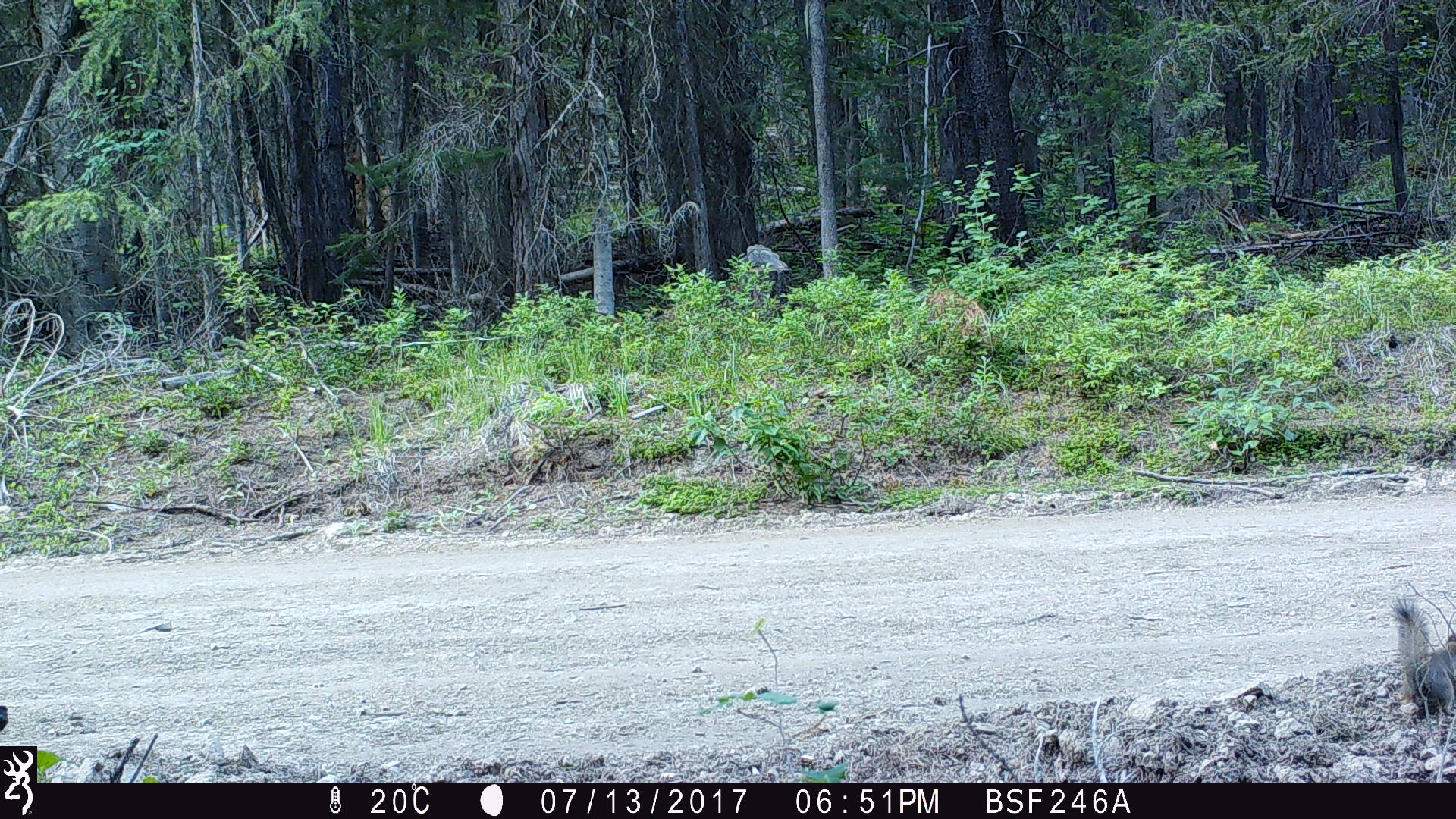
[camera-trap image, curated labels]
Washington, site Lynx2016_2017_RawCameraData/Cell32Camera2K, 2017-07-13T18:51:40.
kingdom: Animalia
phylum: Chordata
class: Mammalia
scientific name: Mammalia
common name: small mammal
Small mammal (Mammalia). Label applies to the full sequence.